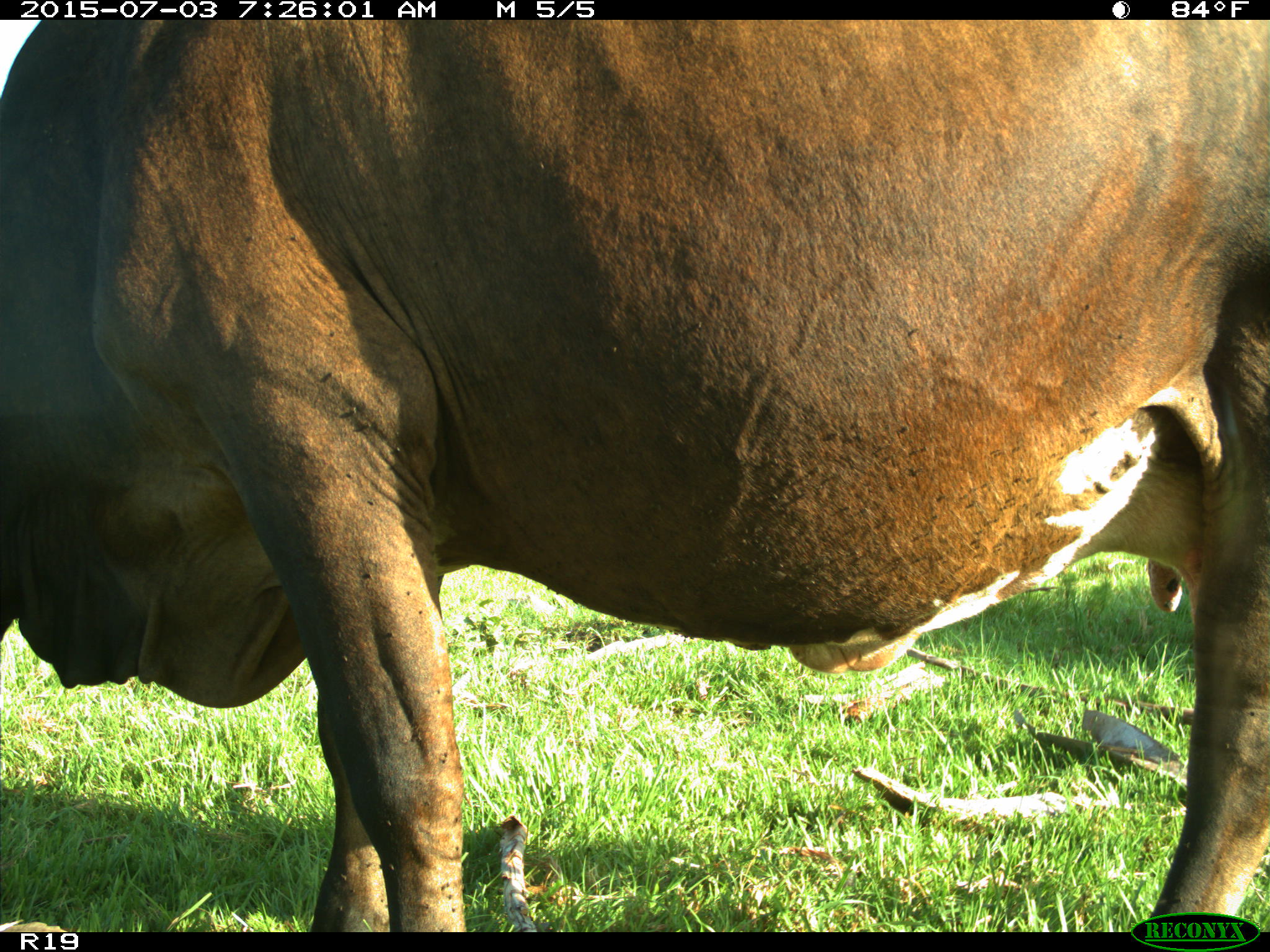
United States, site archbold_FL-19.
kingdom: Animalia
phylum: Chordata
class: Mammalia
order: Artiodactyla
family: Bovidae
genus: Bos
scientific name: Bos taurus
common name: domestic cow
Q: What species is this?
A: Bos taurus (domestic cow).